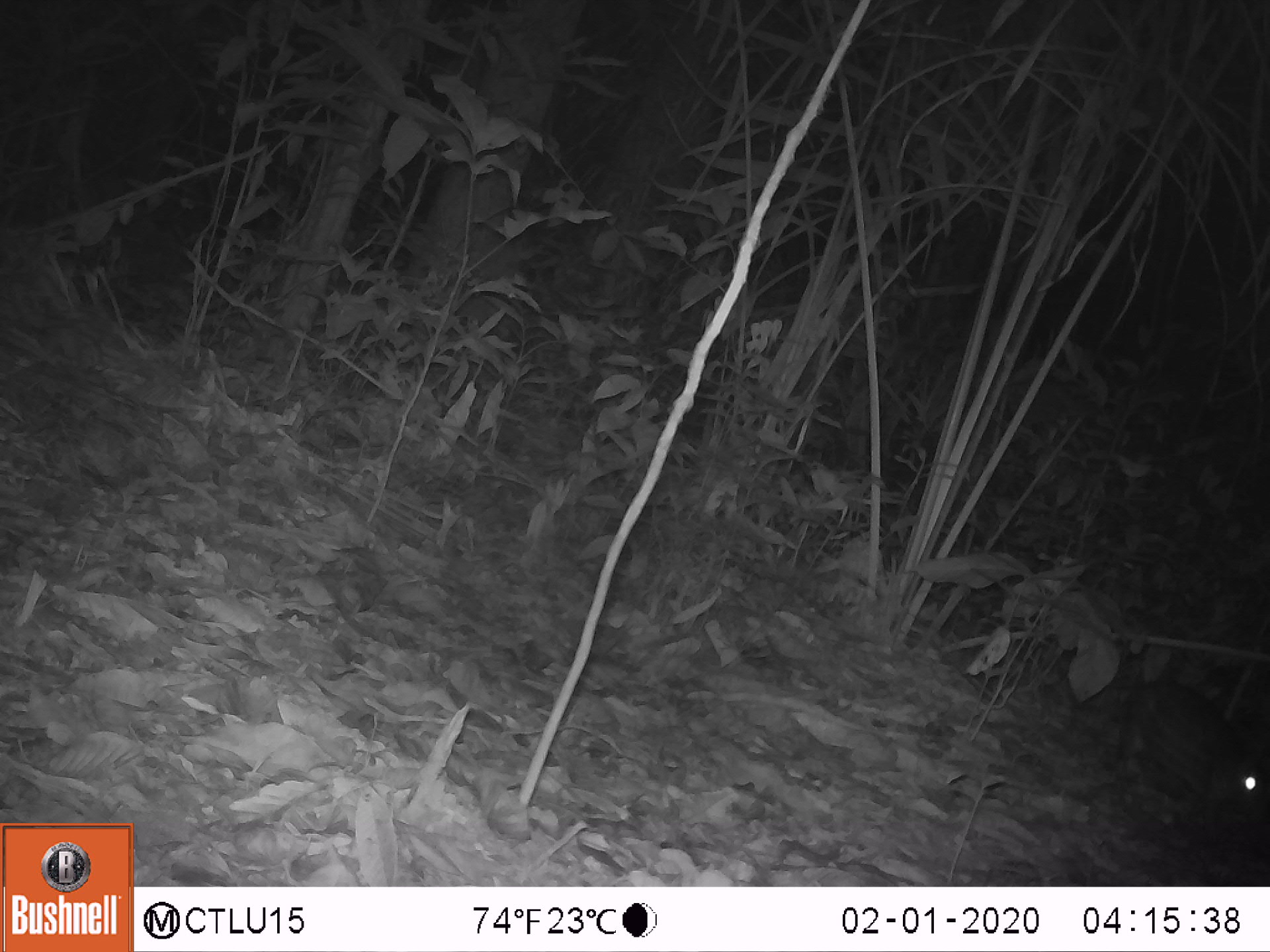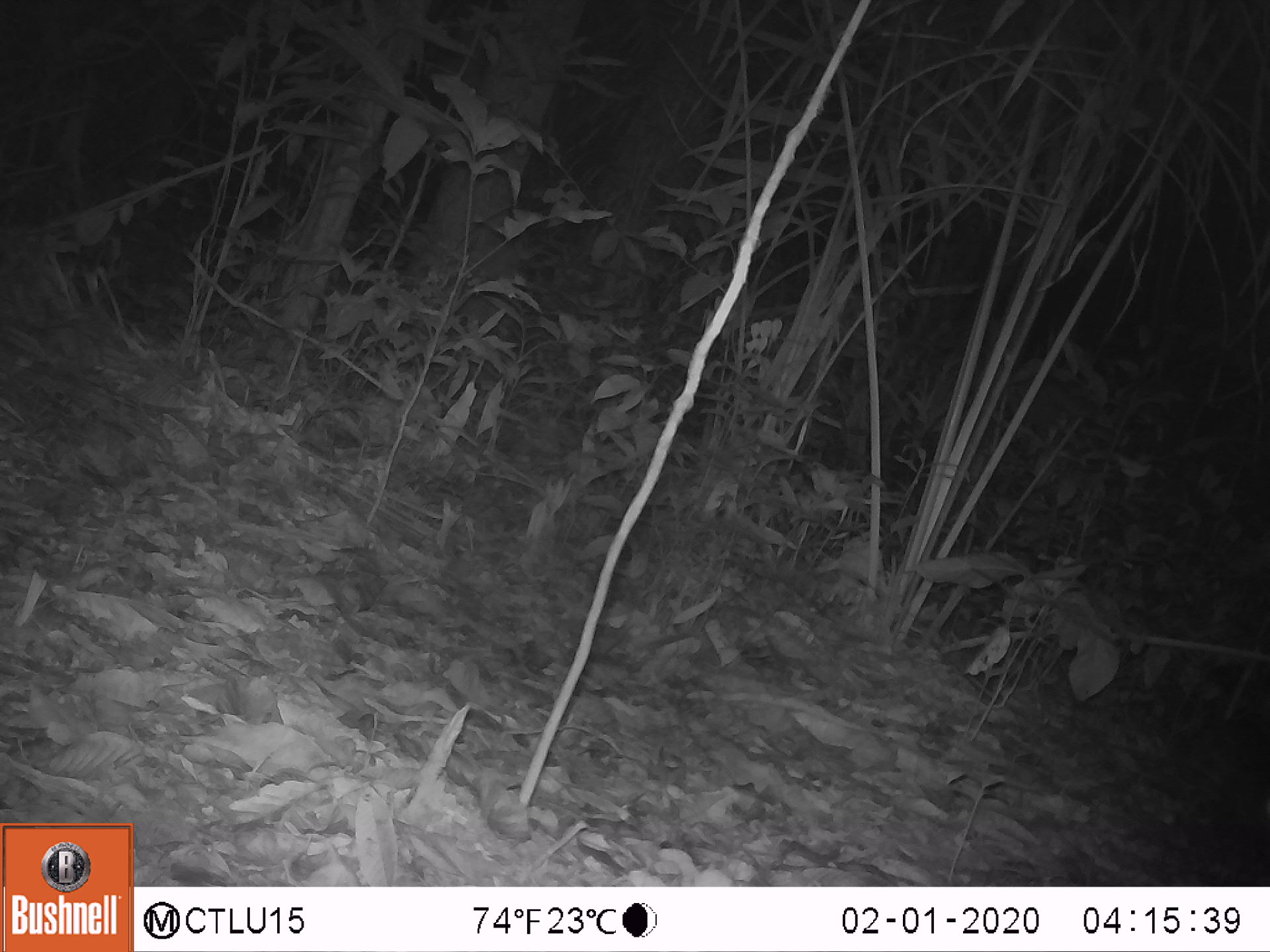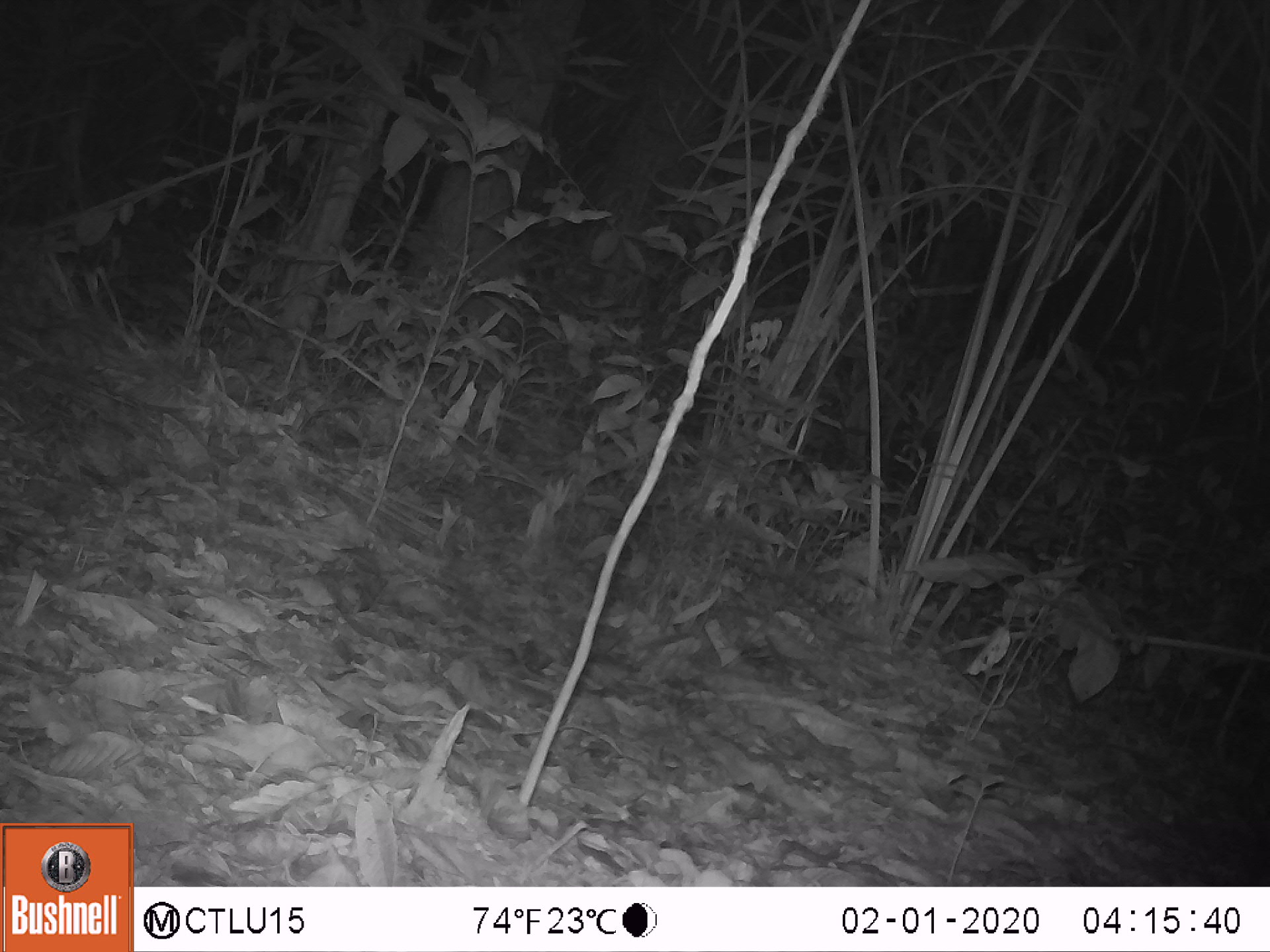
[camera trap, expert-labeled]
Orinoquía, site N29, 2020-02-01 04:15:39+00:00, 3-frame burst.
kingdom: Animalia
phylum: Chordata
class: Mammalia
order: Rodentia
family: Cuniculidae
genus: Cuniculus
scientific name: Cuniculus paca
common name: spotted paca